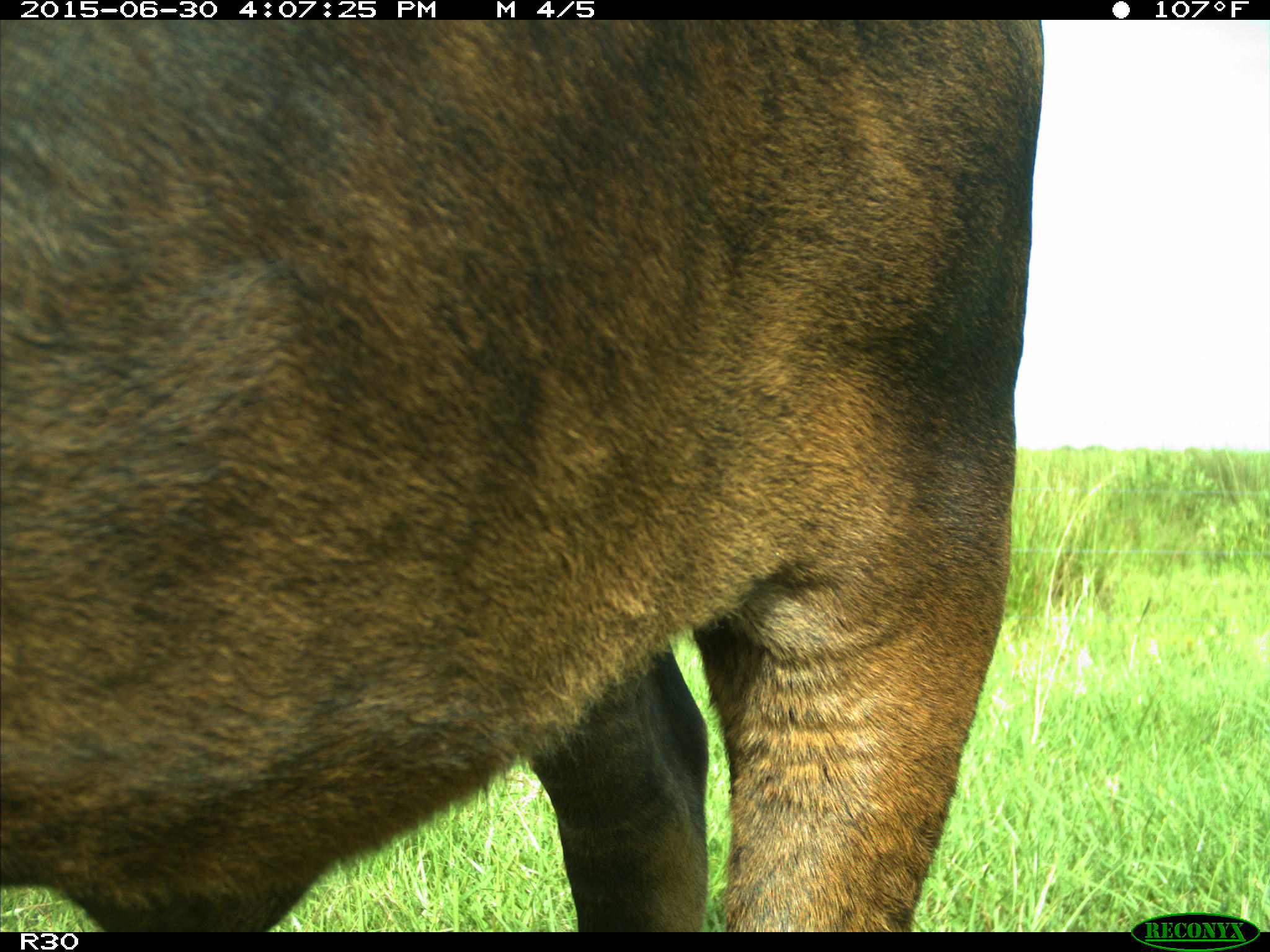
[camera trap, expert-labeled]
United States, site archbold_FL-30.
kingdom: Animalia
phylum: Chordata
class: Mammalia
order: Artiodactyla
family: Bovidae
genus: Bos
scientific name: Bos taurus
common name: domestic cow